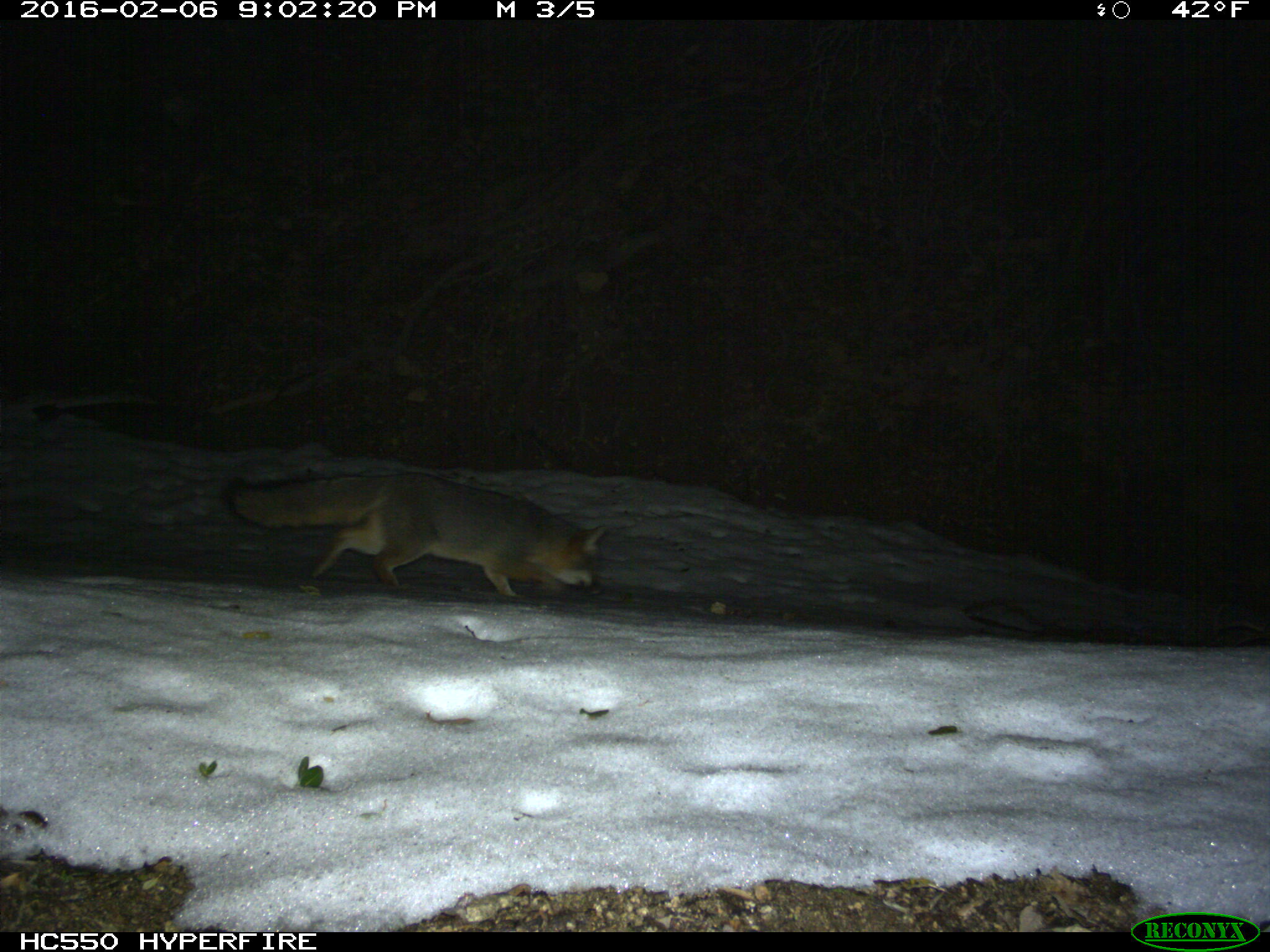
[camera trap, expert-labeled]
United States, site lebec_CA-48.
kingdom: Animalia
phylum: Chordata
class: Mammalia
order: Carnivora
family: Canidae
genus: Urocyon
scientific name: Urocyon cinereoargenteus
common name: gray fox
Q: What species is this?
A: Urocyon cinereoargenteus (gray fox).